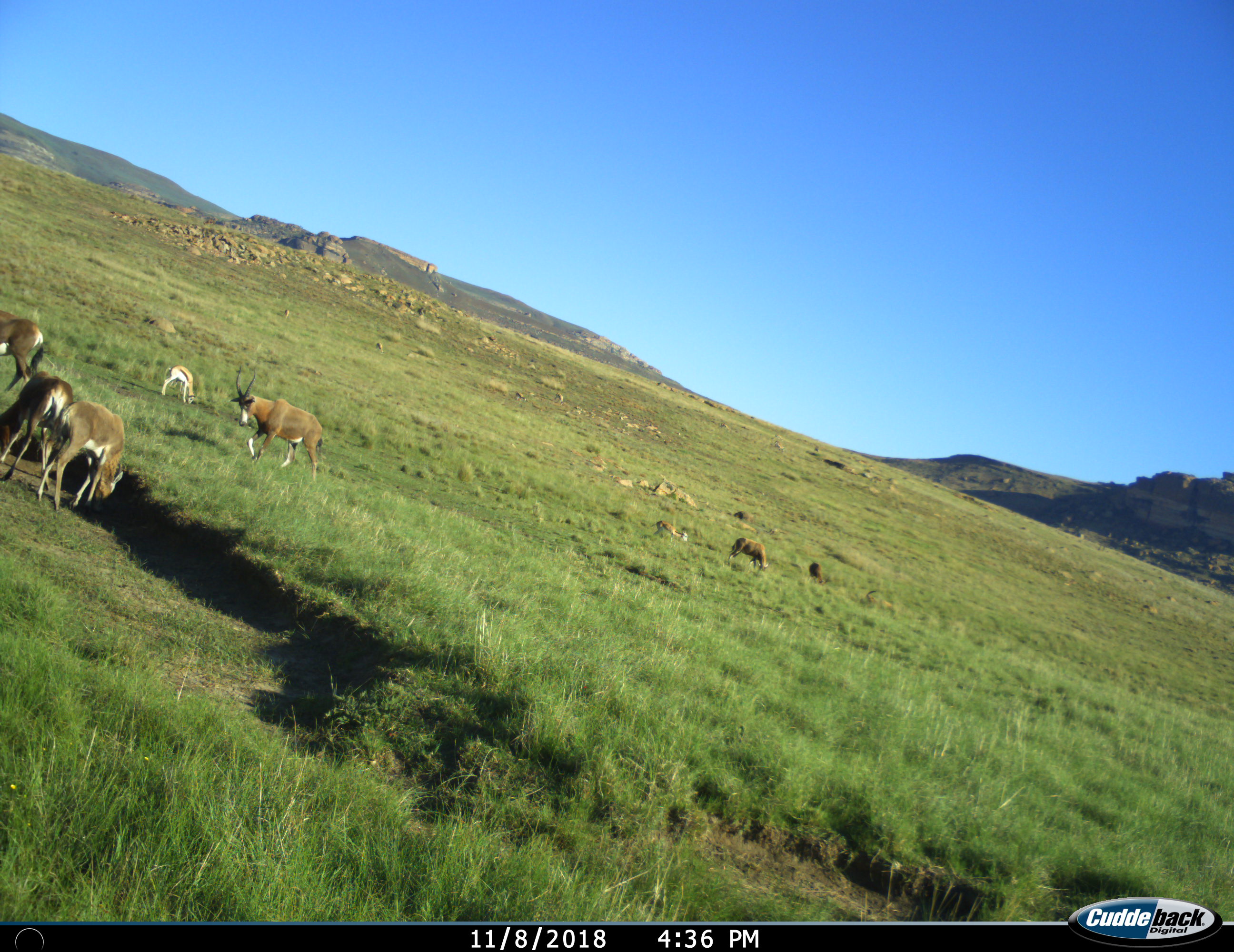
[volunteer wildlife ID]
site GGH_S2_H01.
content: unidentified animal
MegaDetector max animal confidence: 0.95